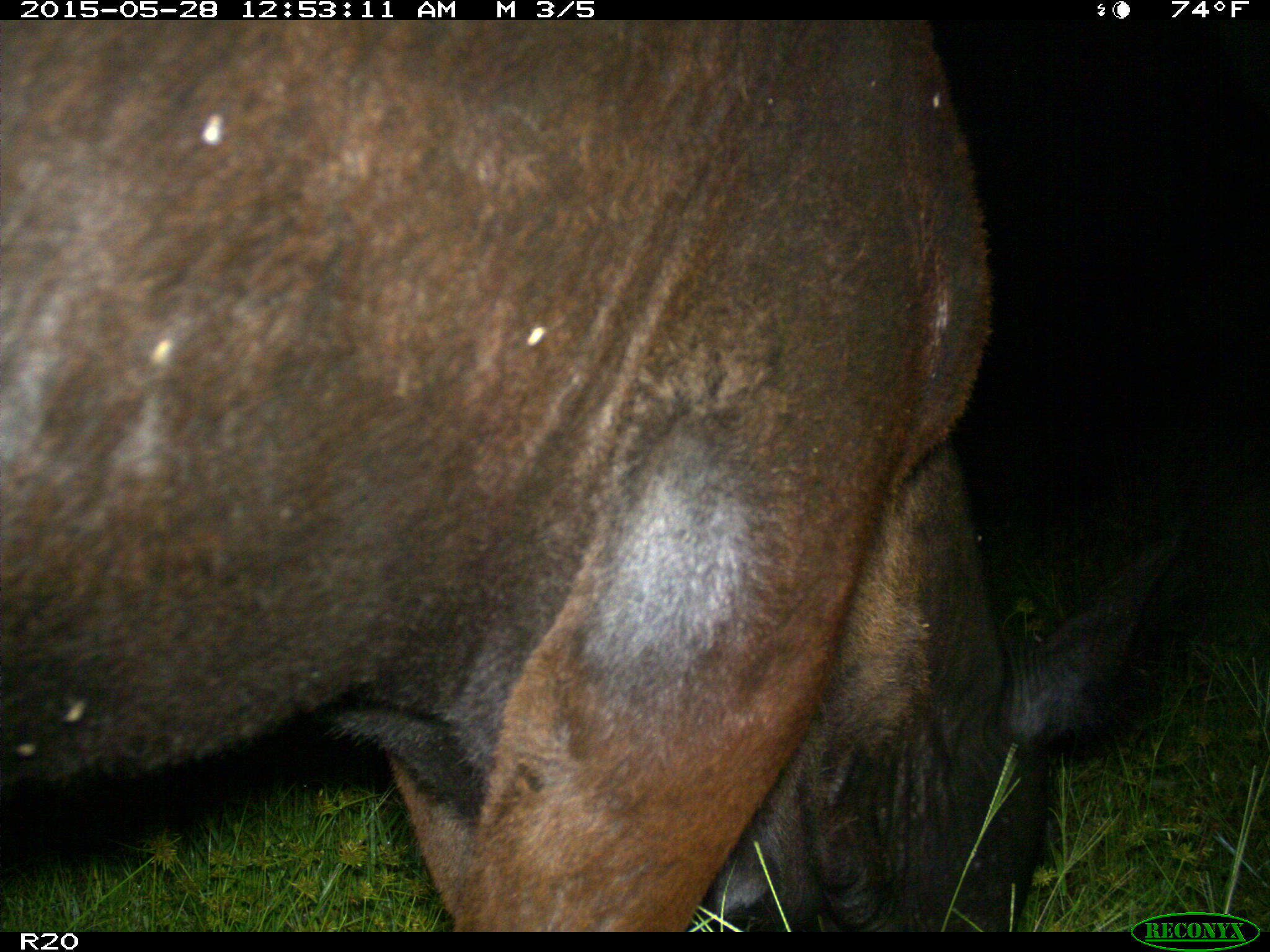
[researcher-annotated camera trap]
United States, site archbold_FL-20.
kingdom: Animalia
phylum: Chordata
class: Mammalia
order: Artiodactyla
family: Bovidae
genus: Bos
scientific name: Bos taurus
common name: domestic cow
Bos taurus (domestic cow).